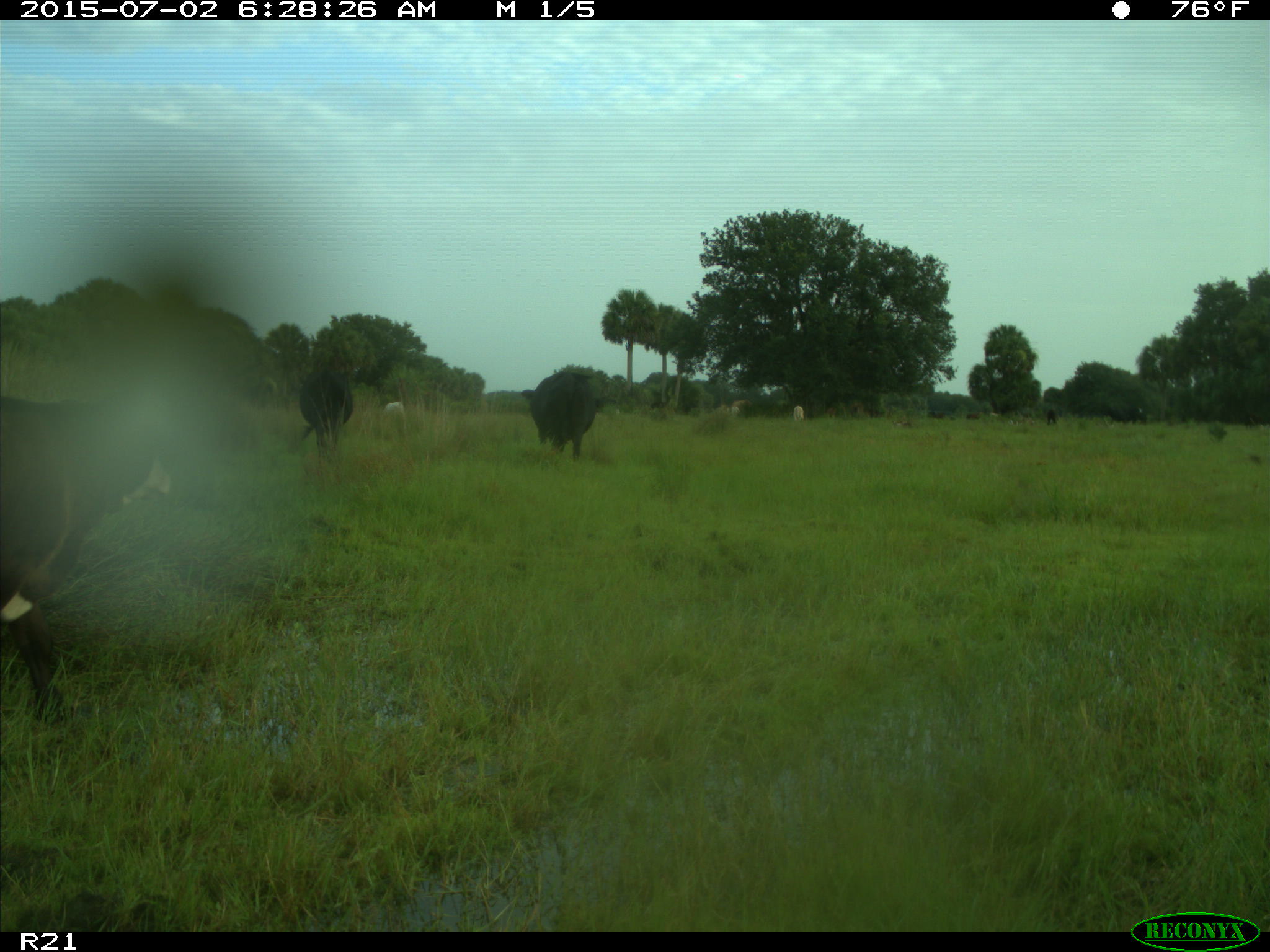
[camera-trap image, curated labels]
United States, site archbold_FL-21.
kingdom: Animalia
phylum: Chordata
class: Mammalia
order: Artiodactyla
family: Bovidae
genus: Bos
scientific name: Bos taurus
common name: domestic cow